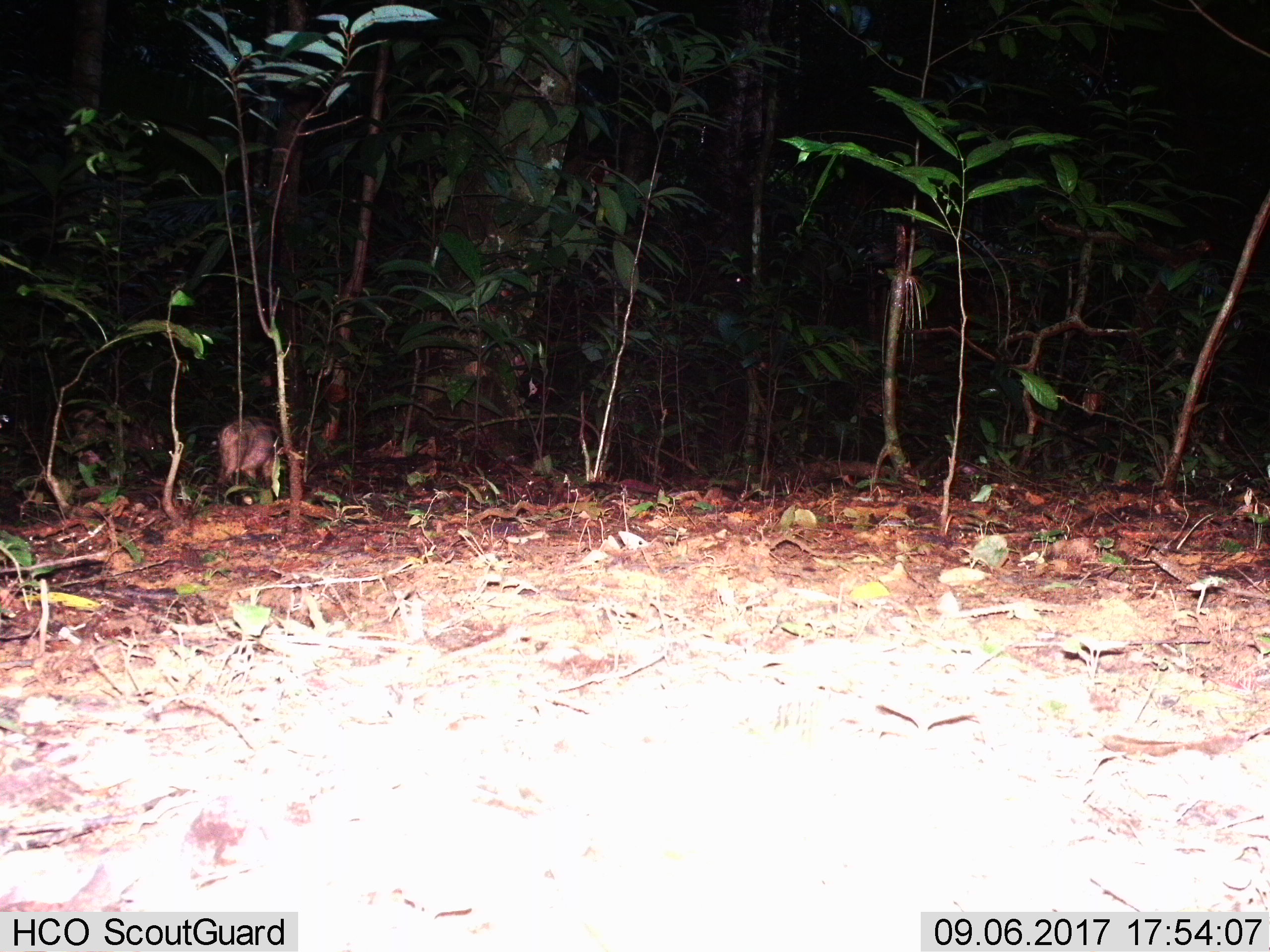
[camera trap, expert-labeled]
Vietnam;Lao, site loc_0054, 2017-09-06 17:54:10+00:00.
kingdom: Animalia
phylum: Chordata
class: Mammalia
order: Artiodactyla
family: Suidae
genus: Sus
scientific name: Sus scrofa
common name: eurasian wild pig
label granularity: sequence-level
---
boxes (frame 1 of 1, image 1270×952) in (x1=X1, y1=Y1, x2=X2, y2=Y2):
eurasian wild pig: (x1=216, y1=413, x2=318, y2=491)